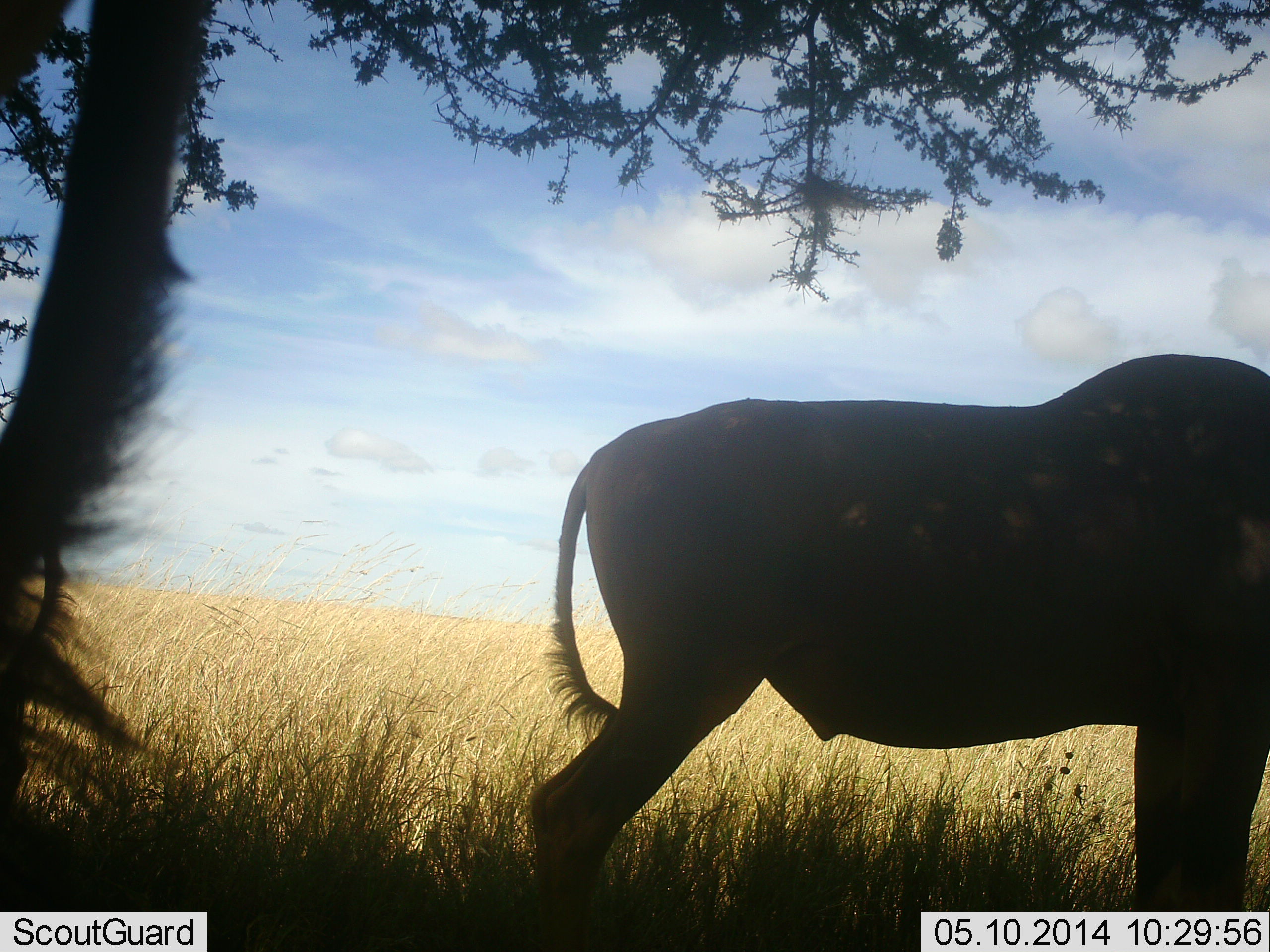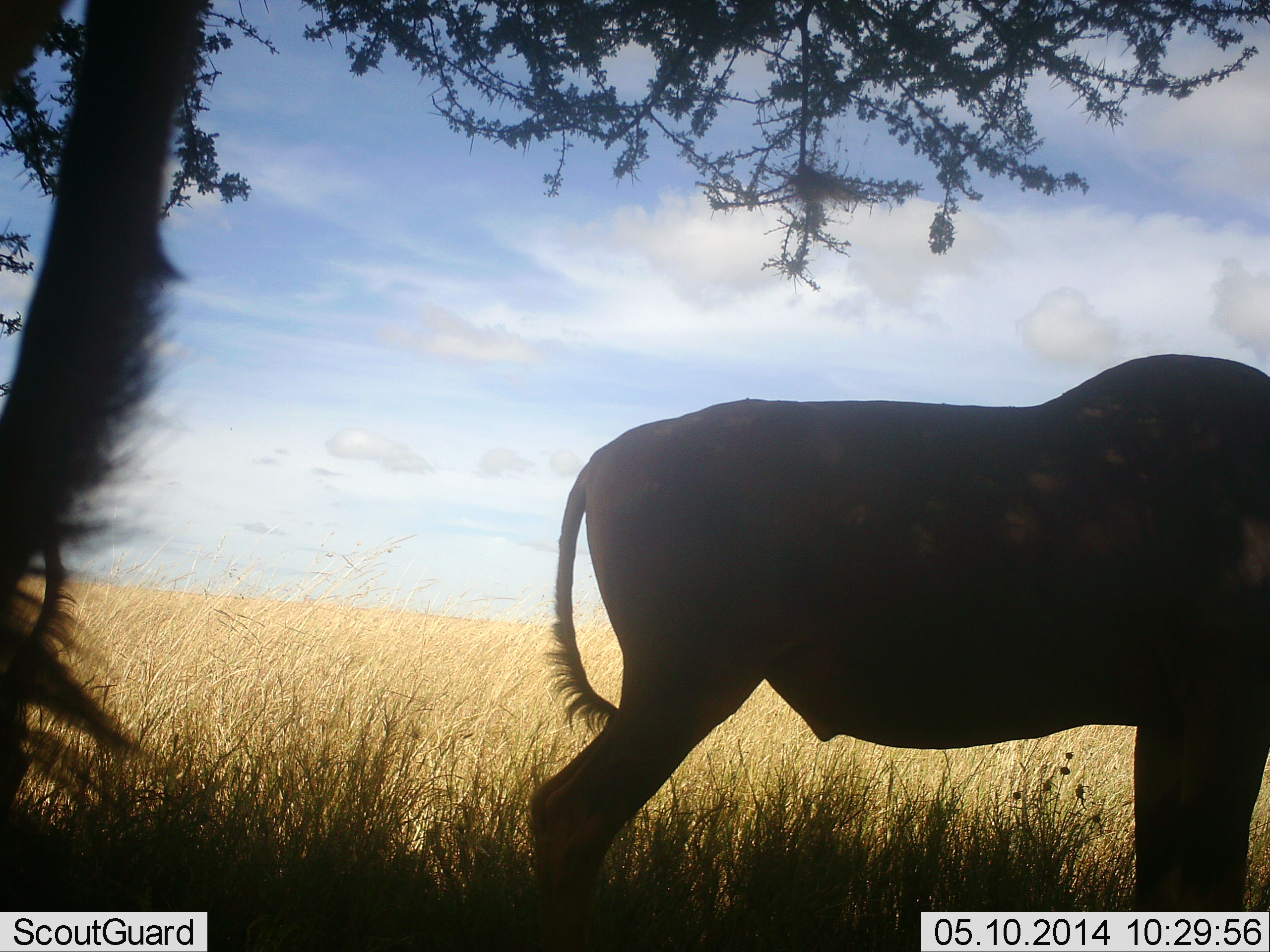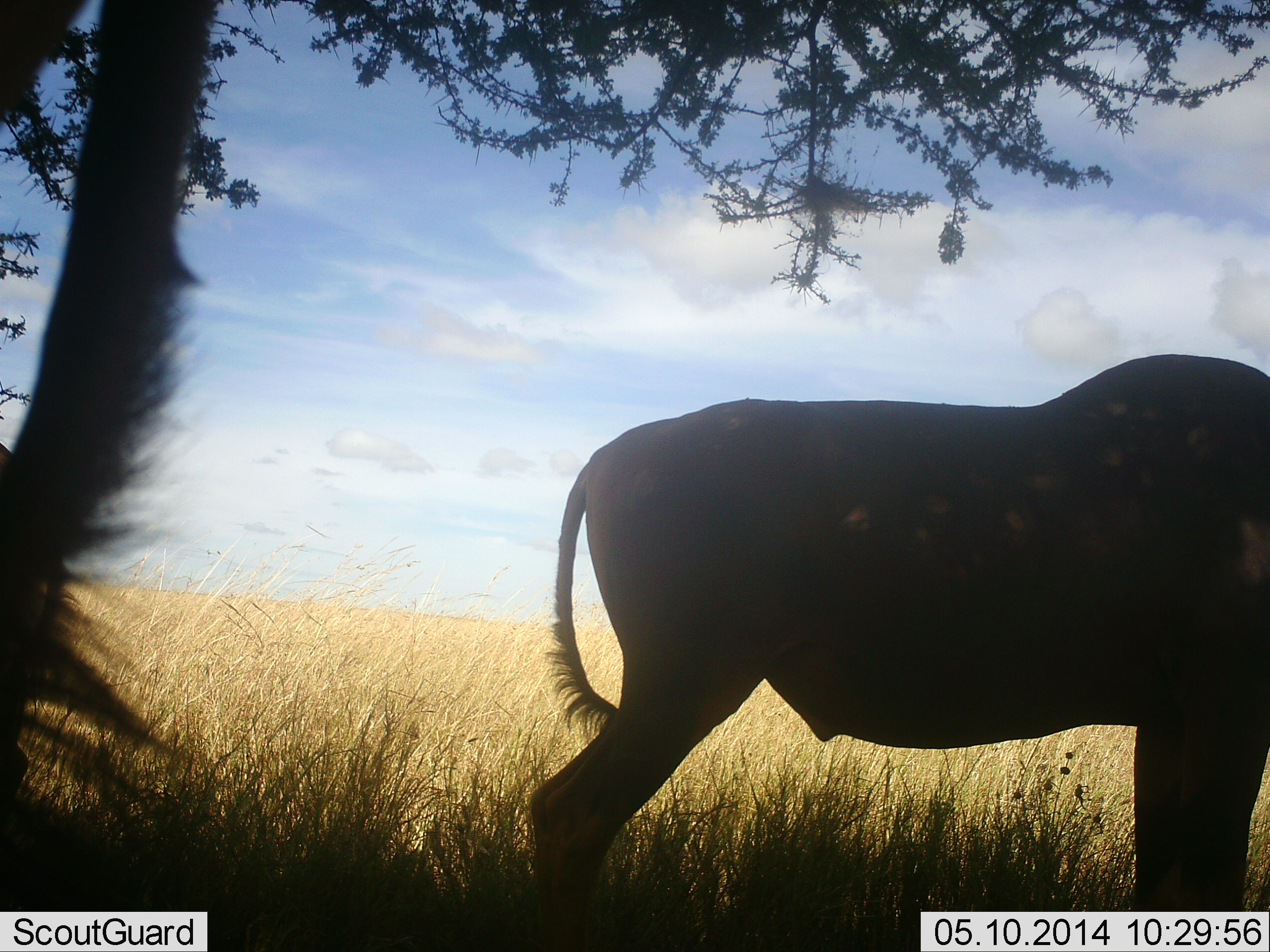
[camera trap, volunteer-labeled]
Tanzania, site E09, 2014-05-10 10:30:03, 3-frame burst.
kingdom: Animalia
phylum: Chordata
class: Mammalia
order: Artiodactyla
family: Bovidae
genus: Alcelaphus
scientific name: Alcelaphus buselaphus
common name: hartebeest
Hartebeest (Alcelaphus buselaphus), count 1. Behavior (volunteer vote fractions): standing 60%, resting 20%, moving 0%, interacting 0%. Young present (vote fraction): 0%. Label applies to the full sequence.